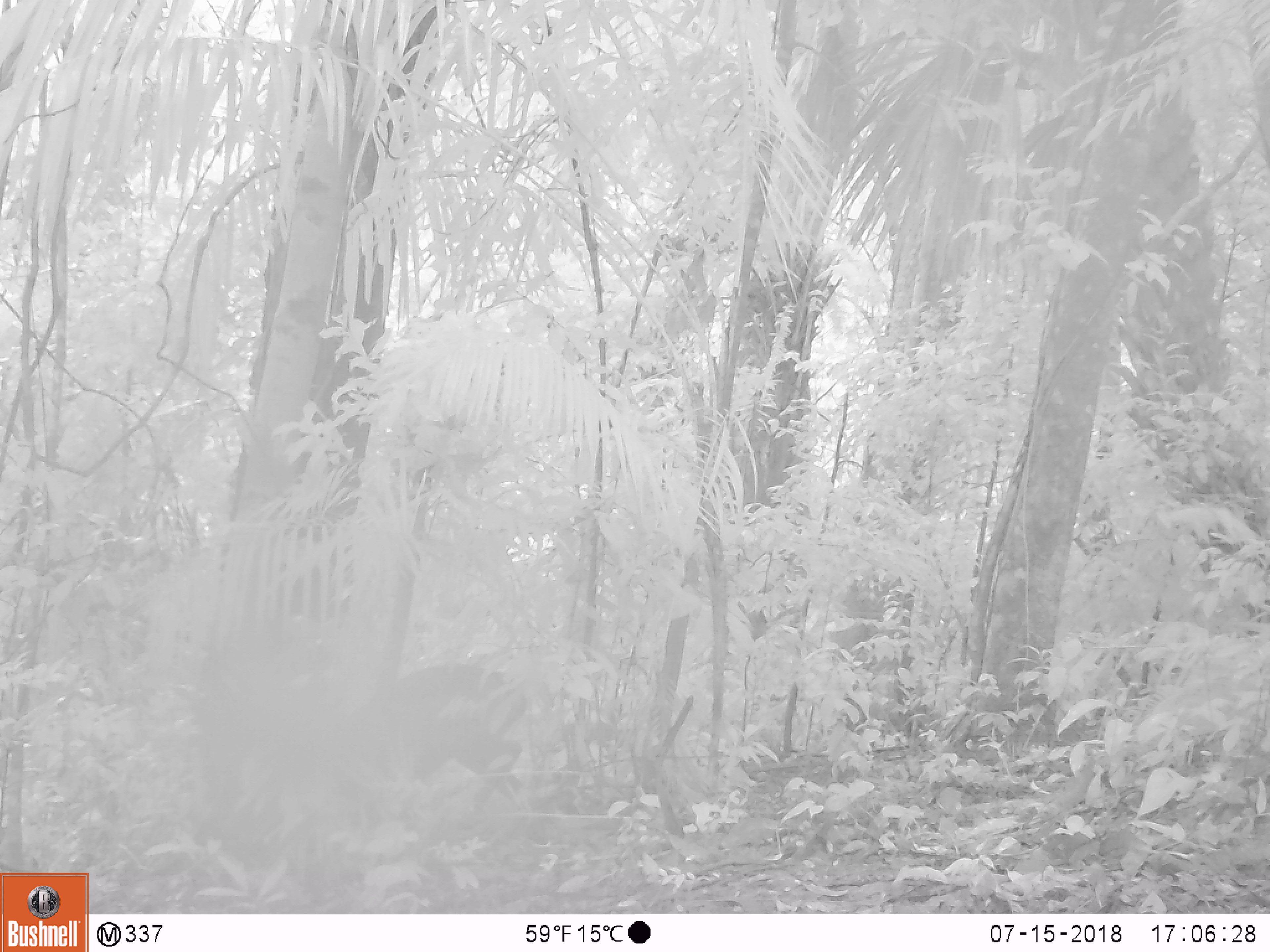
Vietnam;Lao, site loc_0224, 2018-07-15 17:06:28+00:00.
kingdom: Animalia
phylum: Chordata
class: Mammalia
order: Artiodactyla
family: Cervidae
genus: Muntiacus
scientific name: Muntiacus vuquangensis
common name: large-antlered muntjac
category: large antlered muntjac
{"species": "large antlered muntjac (large-antlered muntjac) (Muntiacus vuquangensis)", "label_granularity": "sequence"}